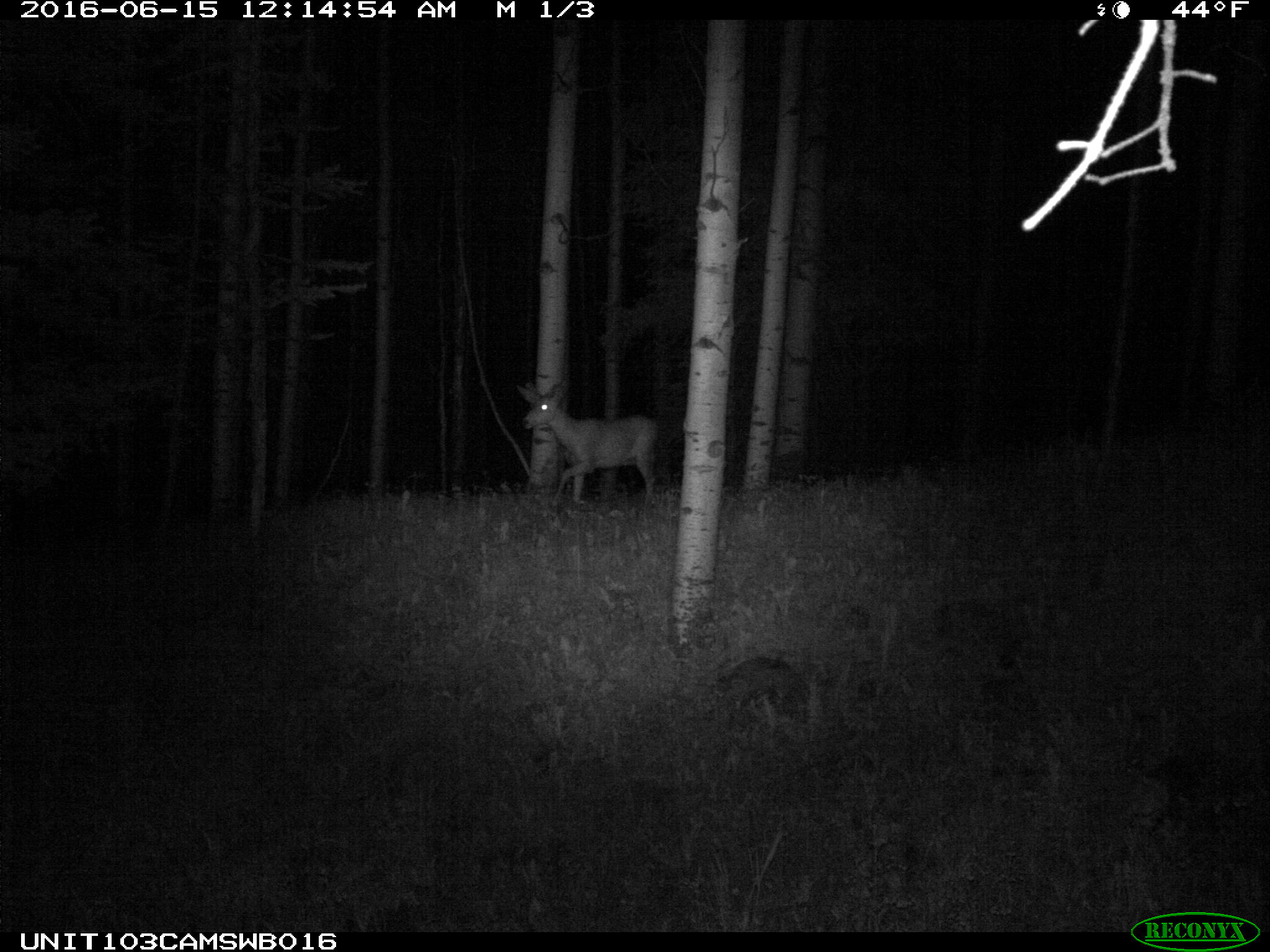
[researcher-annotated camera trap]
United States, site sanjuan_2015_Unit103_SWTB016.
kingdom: Animalia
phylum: Chordata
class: Mammalia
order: Artiodactyla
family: Cervidae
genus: Odocoileus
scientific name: Odocoileus hemionus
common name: mule deer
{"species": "Odocoileus hemionus (mule deer)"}